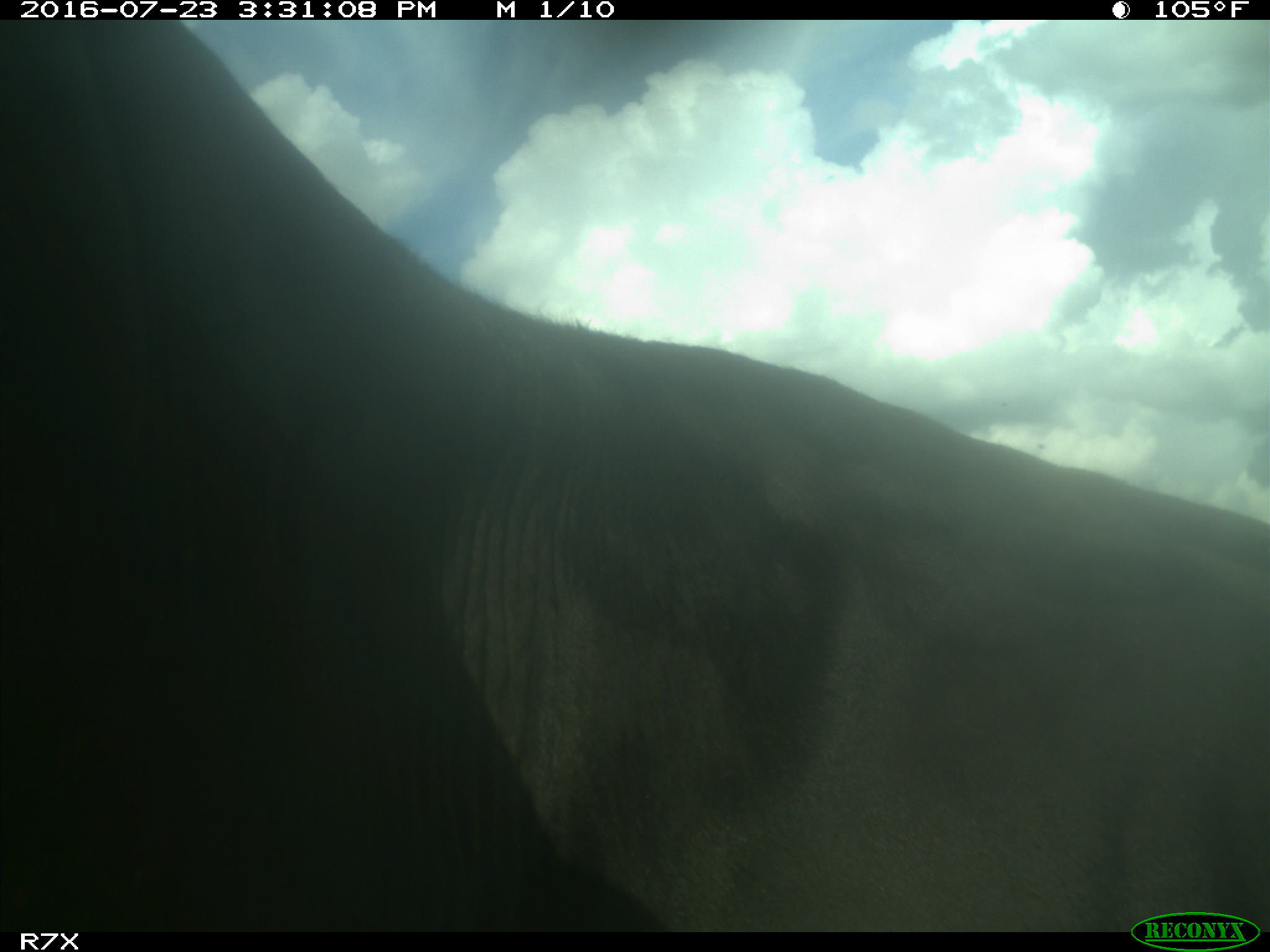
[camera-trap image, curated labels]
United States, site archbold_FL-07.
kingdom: Animalia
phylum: Chordata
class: Mammalia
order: Artiodactyla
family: Bovidae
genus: Bos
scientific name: Bos taurus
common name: domestic cow